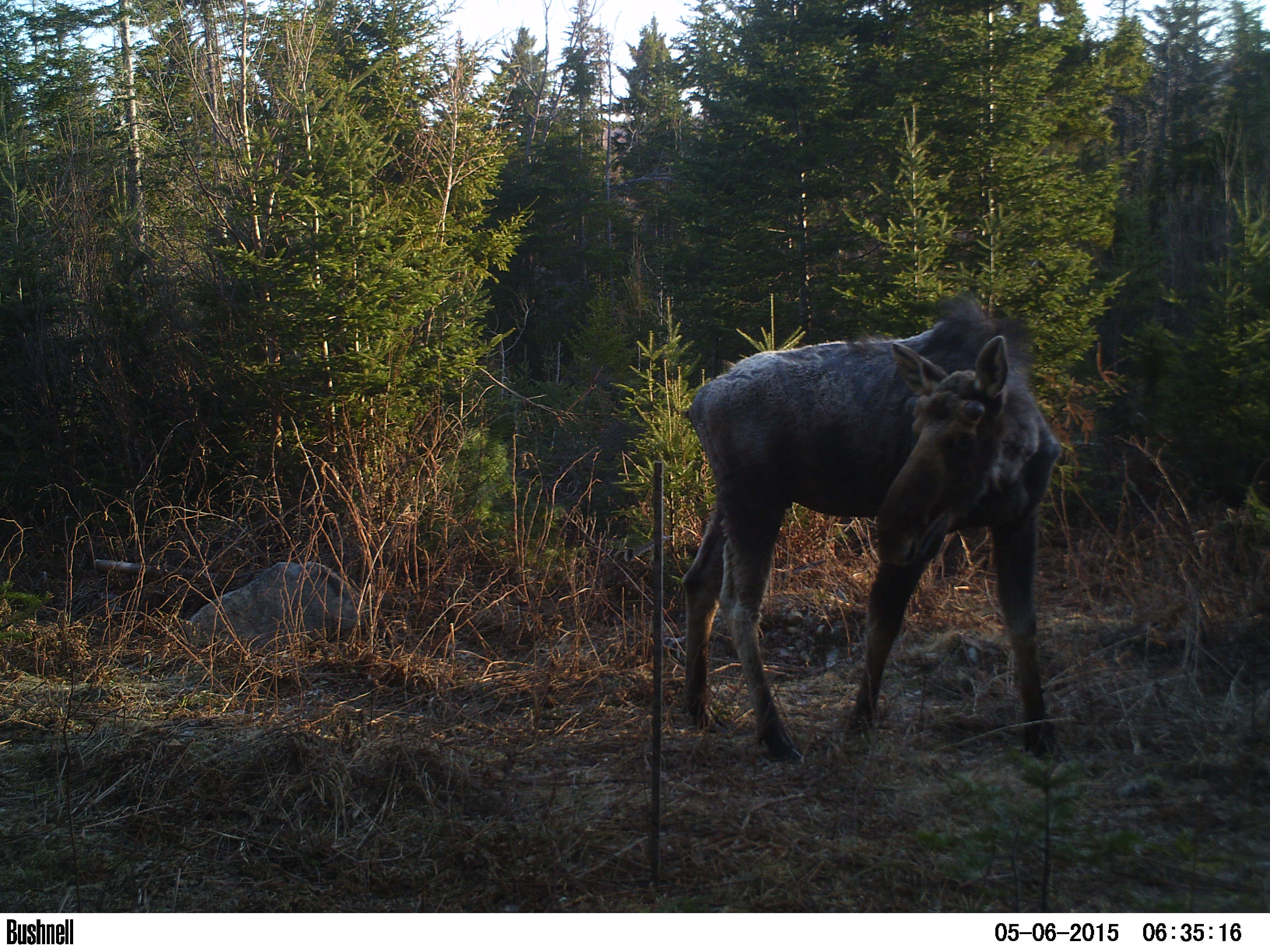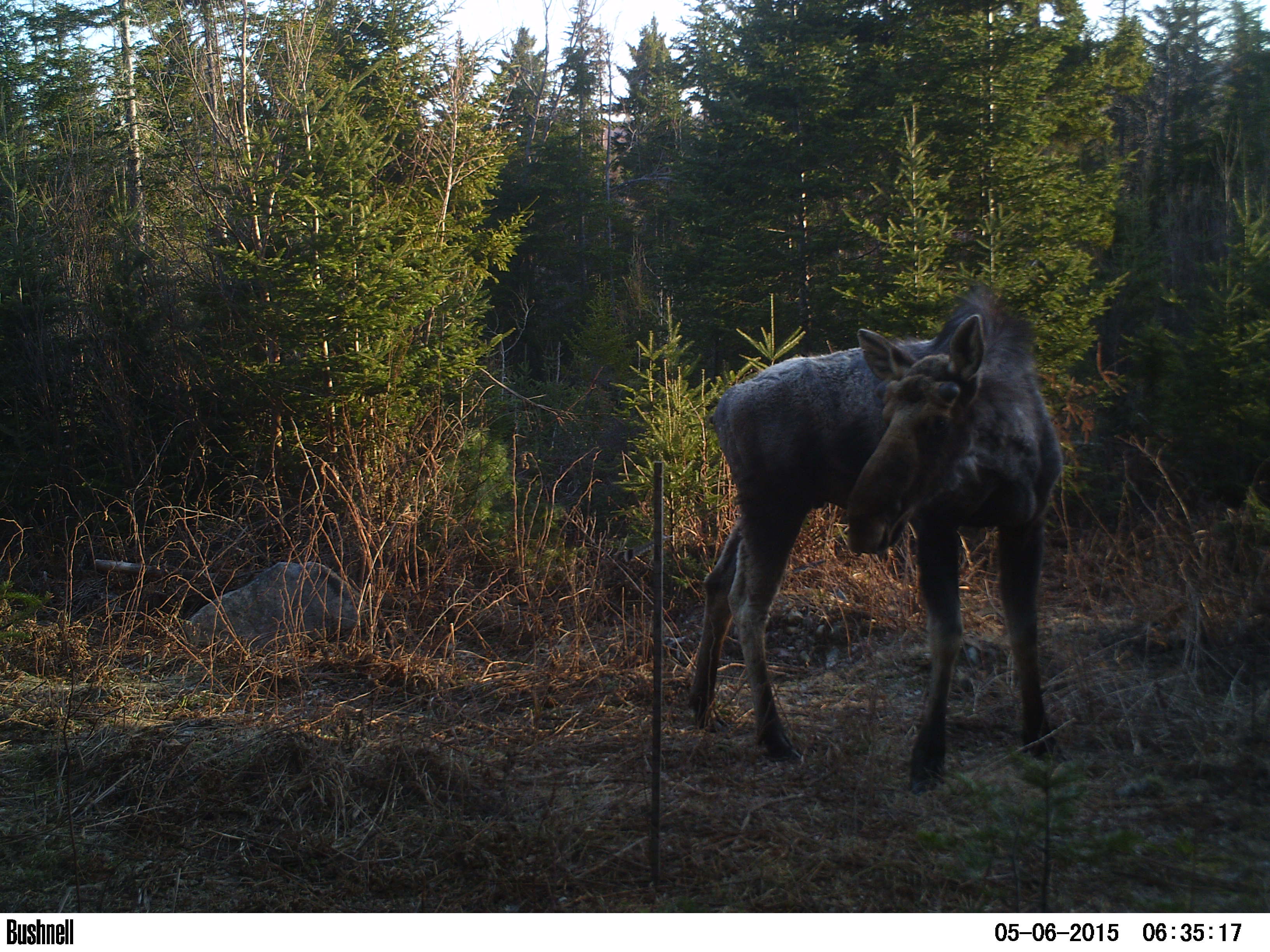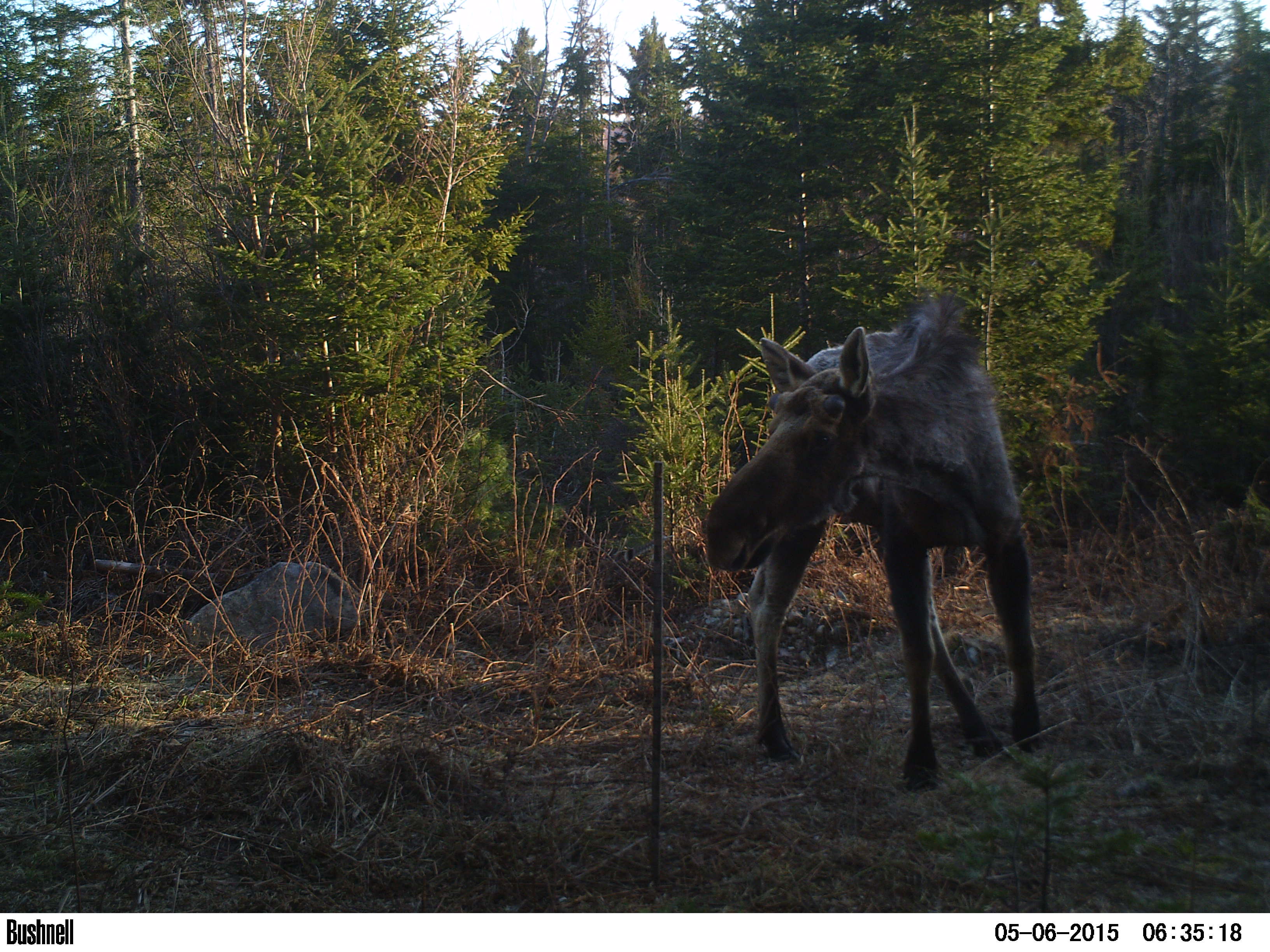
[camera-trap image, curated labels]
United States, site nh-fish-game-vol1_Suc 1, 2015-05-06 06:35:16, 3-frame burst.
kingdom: Animalia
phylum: Chordata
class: Mammalia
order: Artiodactyla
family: Cervidae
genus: Alces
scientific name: Alces alces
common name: moose